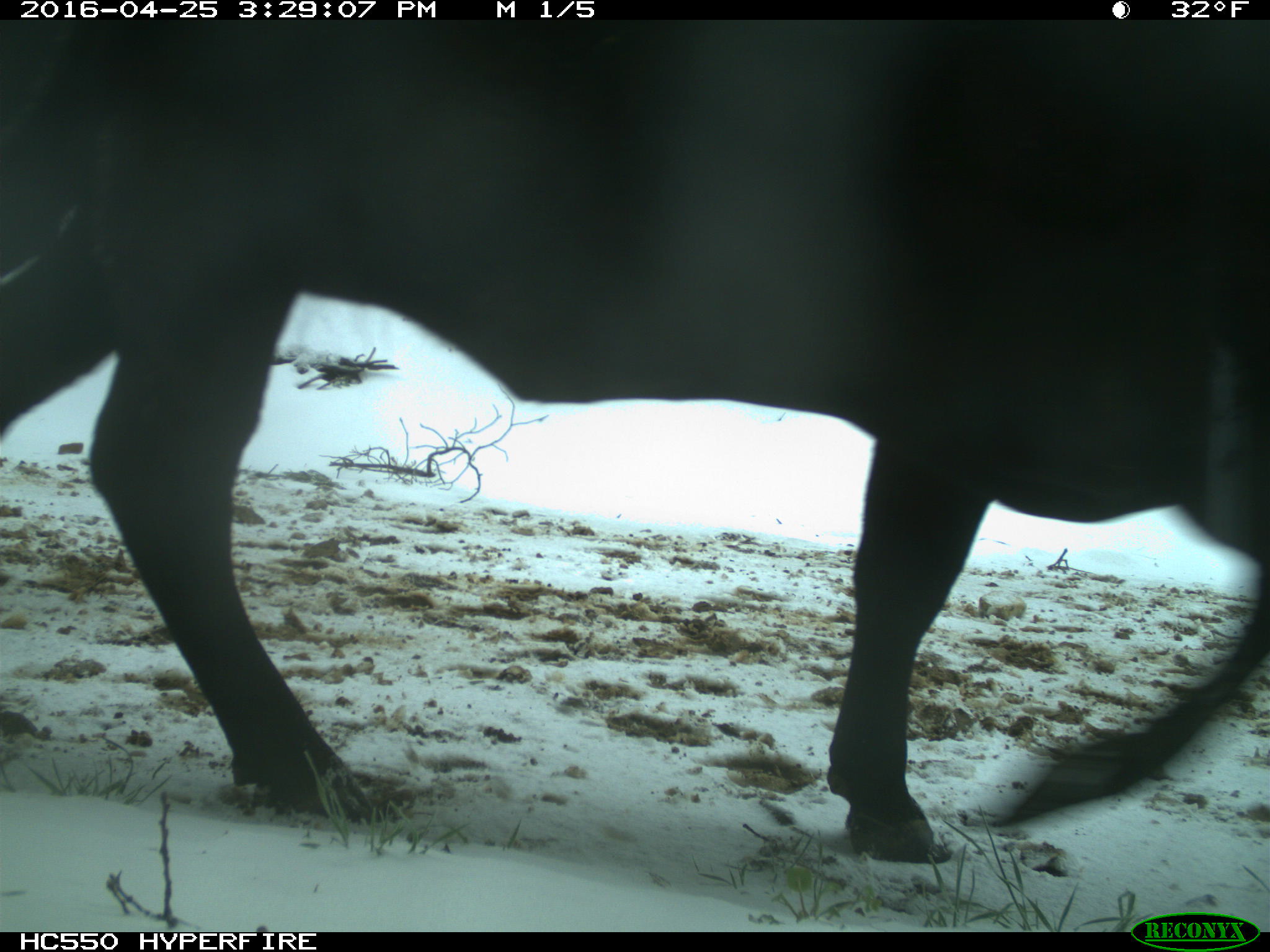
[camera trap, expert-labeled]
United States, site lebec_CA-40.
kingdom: Animalia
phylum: Chordata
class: Mammalia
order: Artiodactyla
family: Bovidae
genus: Bos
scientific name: Bos taurus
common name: domestic cow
Bos taurus (domestic cow).